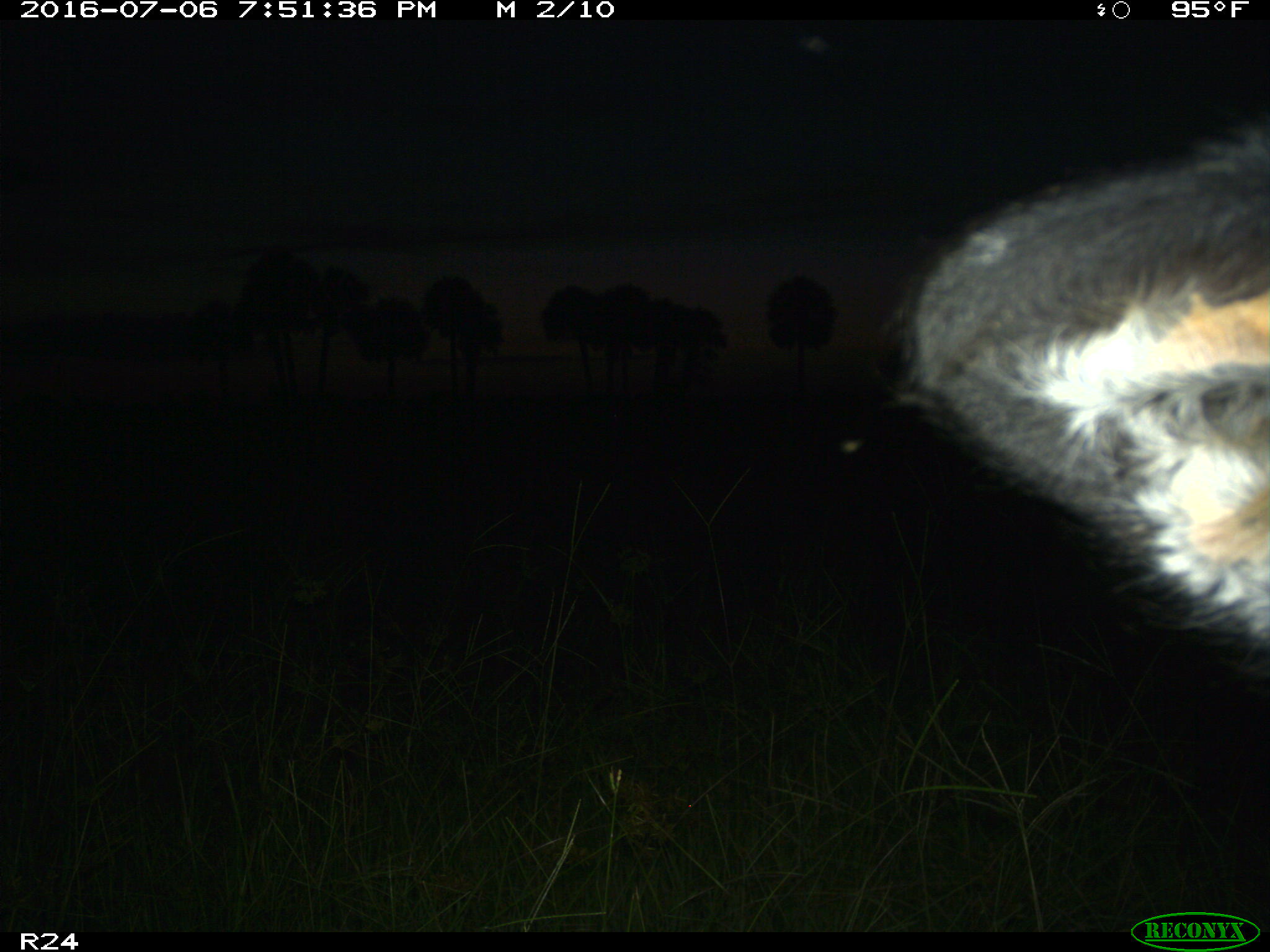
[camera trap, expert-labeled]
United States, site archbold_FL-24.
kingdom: Animalia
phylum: Chordata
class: Mammalia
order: Artiodactyla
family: Bovidae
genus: Bos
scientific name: Bos taurus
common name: domestic cow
Bos taurus (domestic cow).